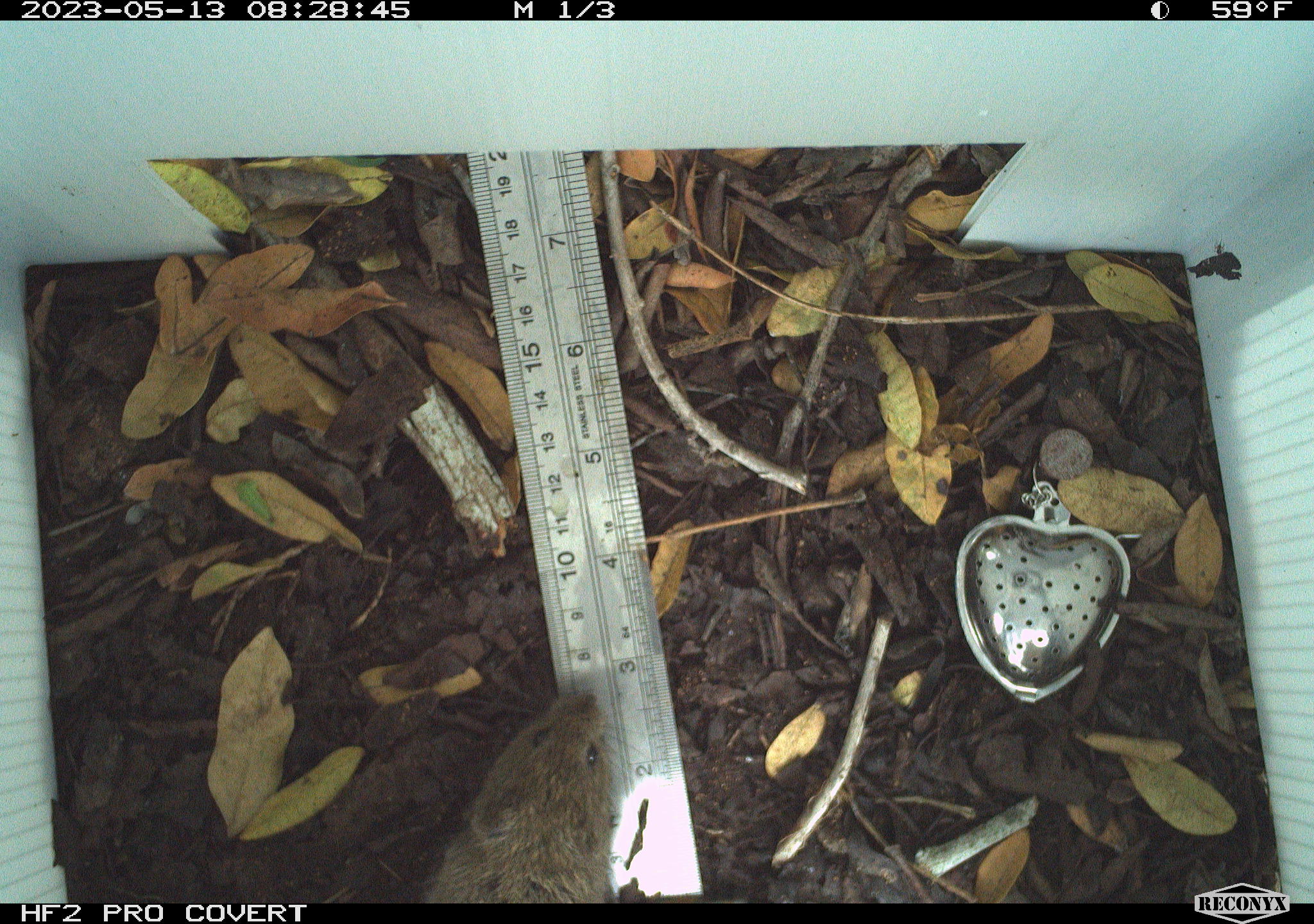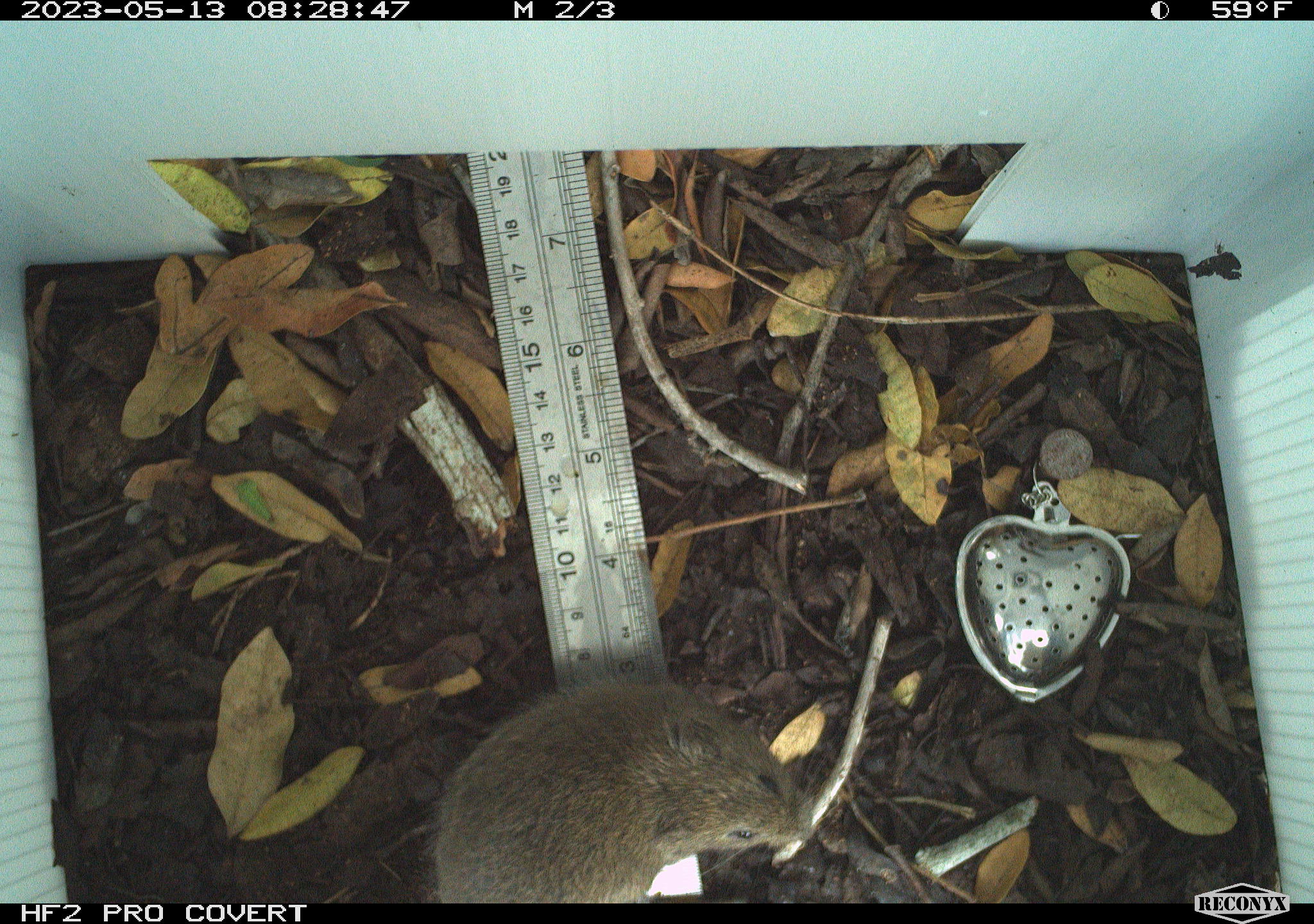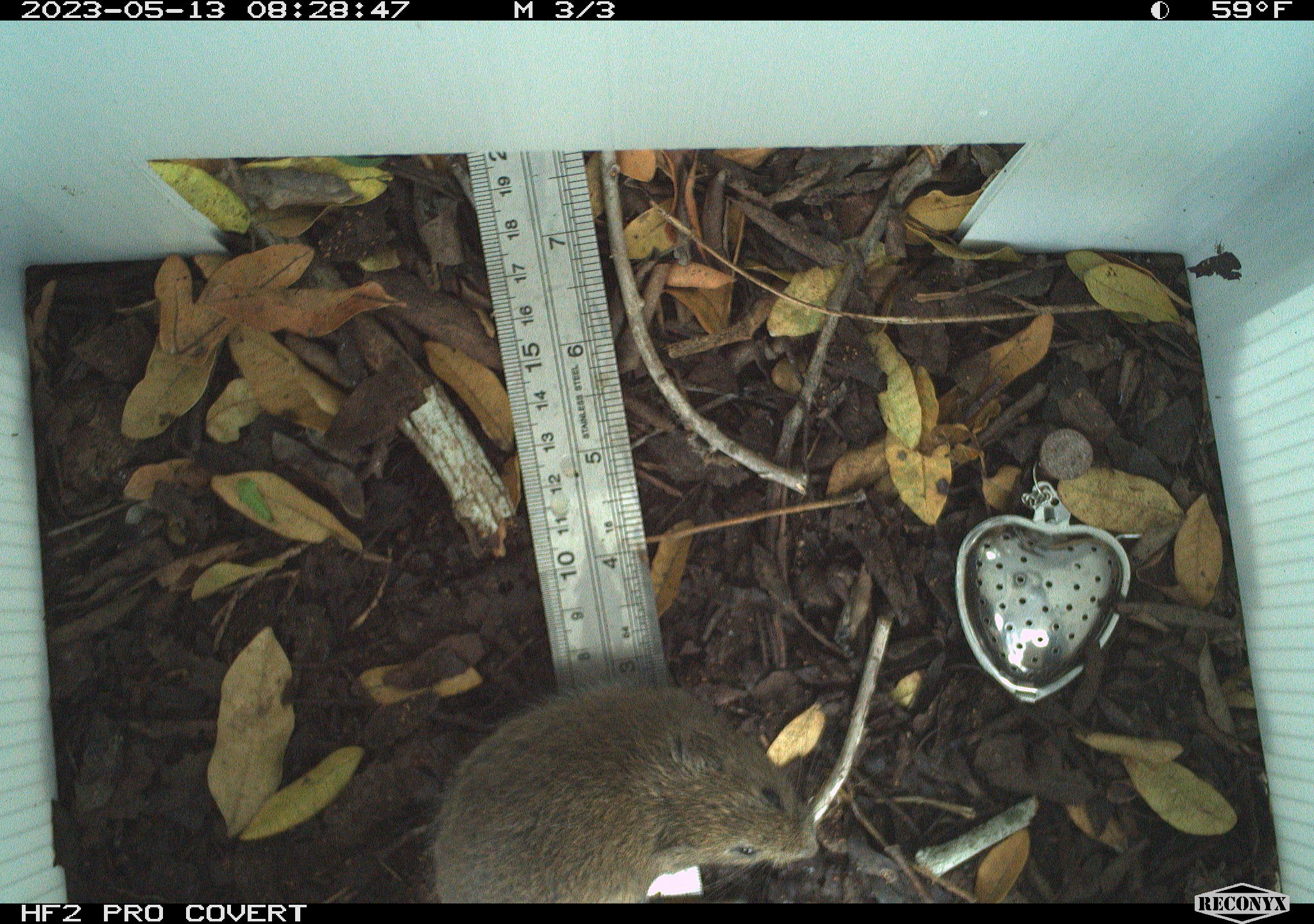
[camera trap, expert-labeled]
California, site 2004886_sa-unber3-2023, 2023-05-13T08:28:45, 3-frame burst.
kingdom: Animalia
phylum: Chordata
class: Mammalia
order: Rodentia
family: Cricetidae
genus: Microtus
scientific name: Microtus californicus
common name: california vole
California vole (Microtus californicus).